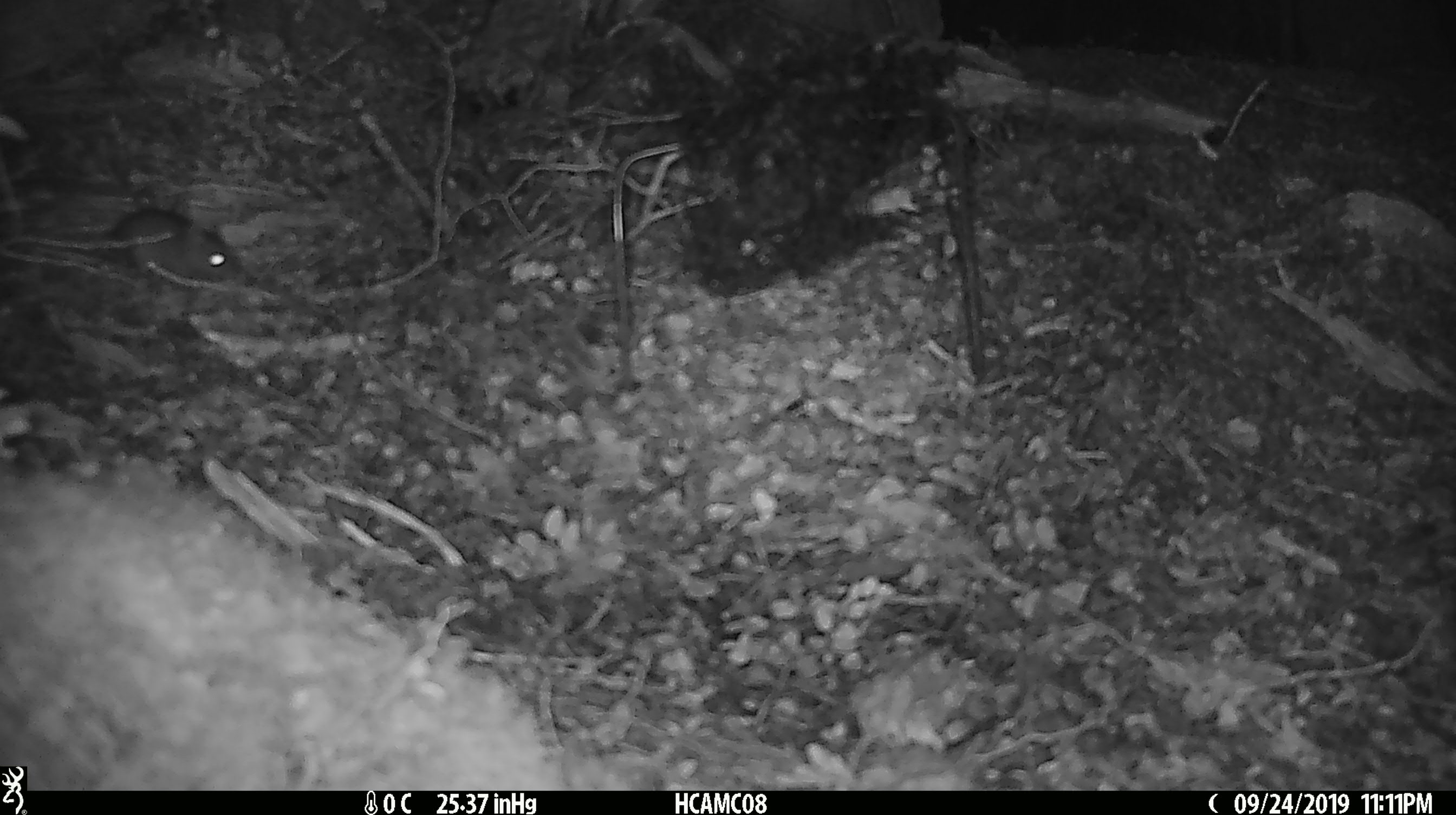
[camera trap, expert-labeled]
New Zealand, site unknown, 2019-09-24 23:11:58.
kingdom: Animalia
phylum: Chordata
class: Mammalia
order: Rodentia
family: Muridae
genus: Mus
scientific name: Mus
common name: mouse